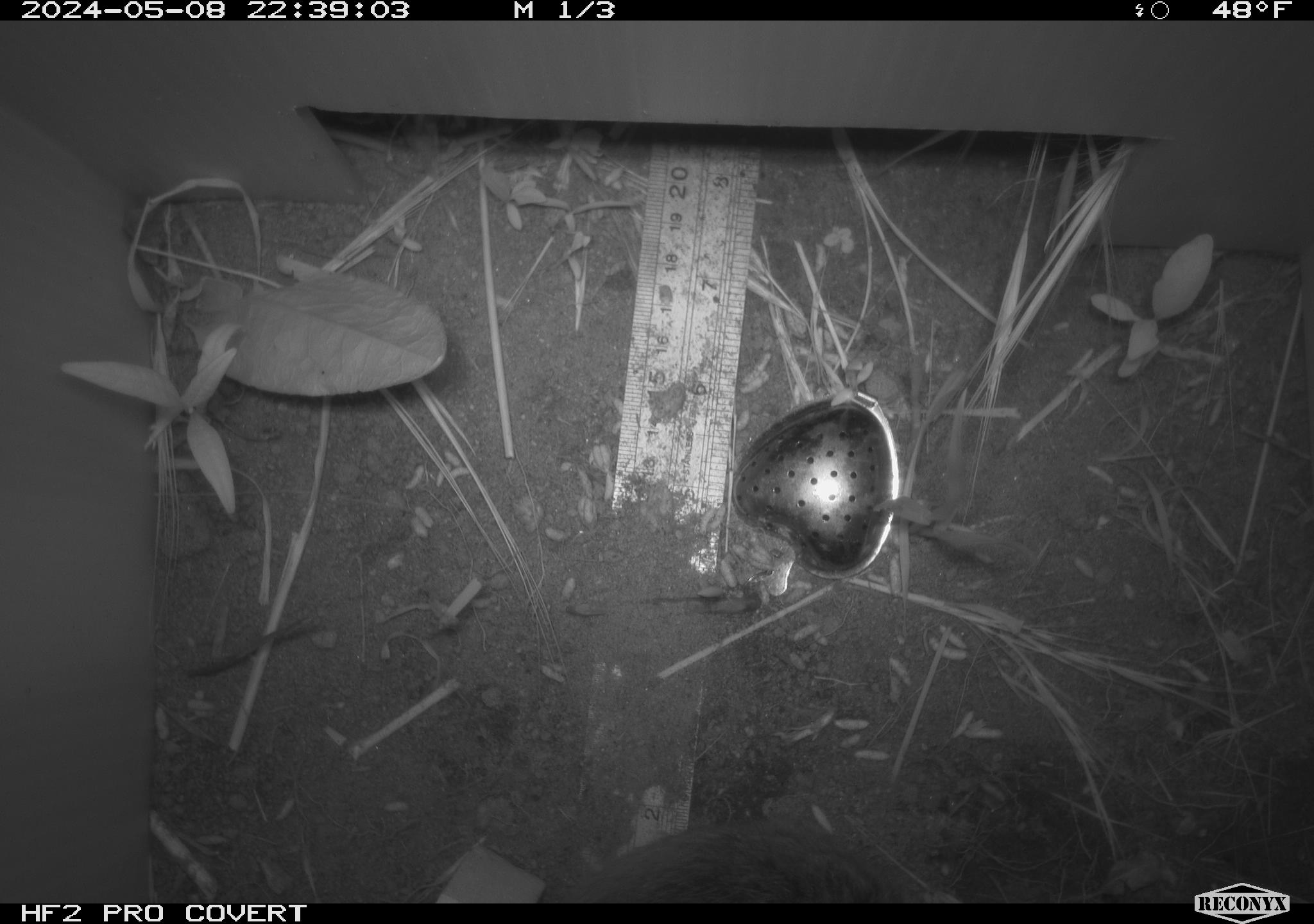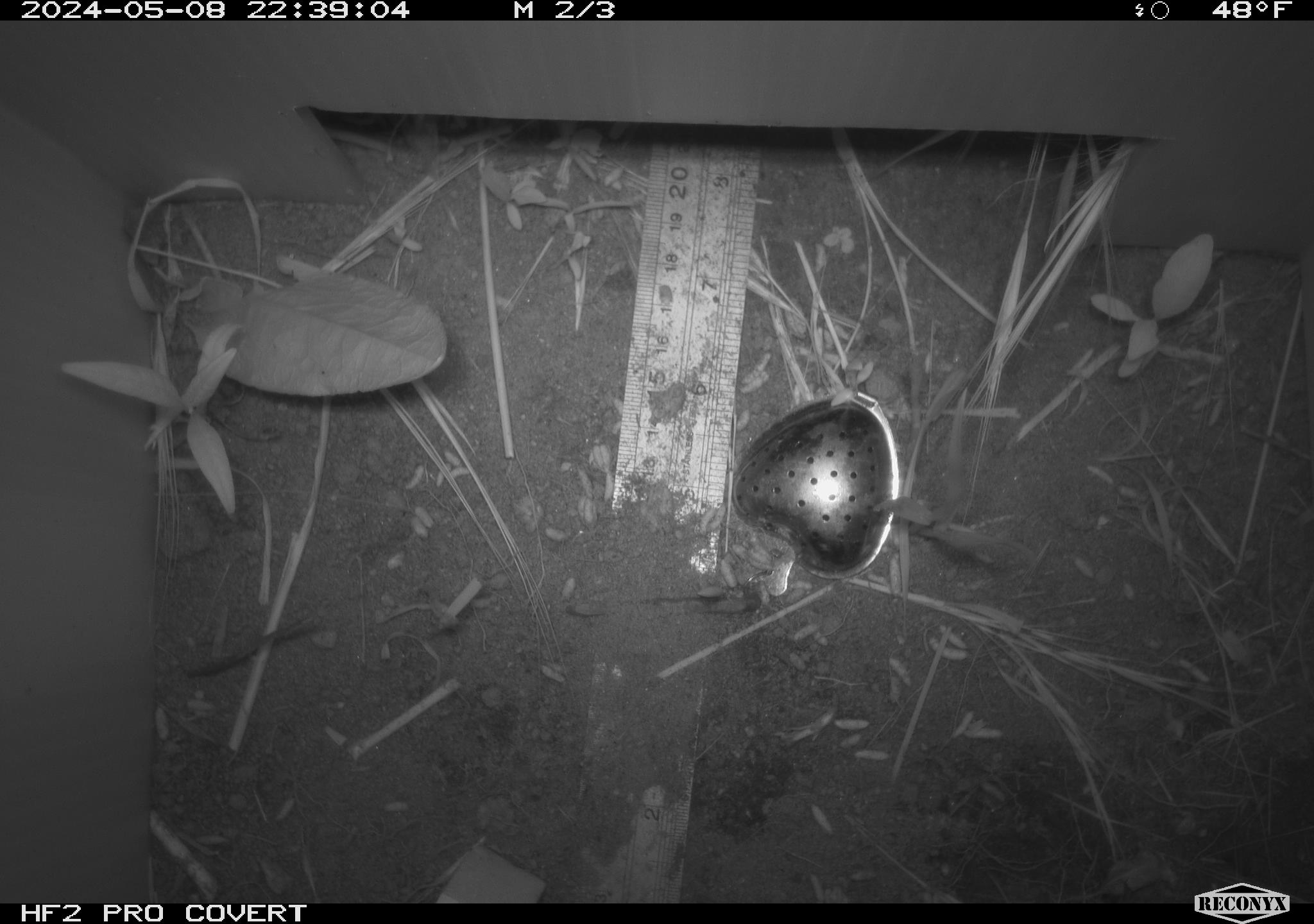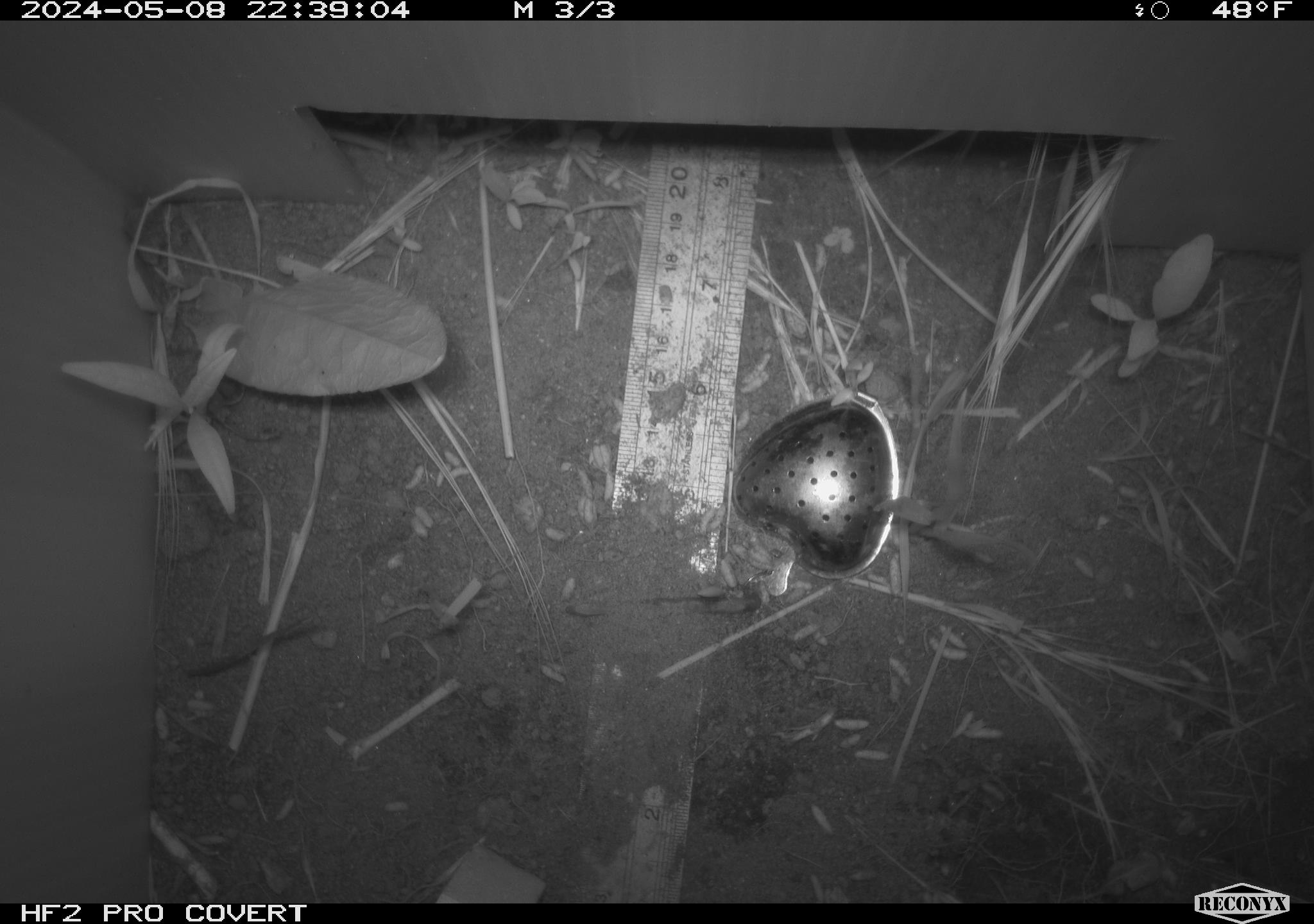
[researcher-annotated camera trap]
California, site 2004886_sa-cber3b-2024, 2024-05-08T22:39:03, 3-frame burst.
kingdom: Animalia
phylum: Chordata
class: Mammalia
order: Rodentia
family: Cricetidae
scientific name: Arvicolinae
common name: voles, lemmings, and muskrats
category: arvicolinae subfamily